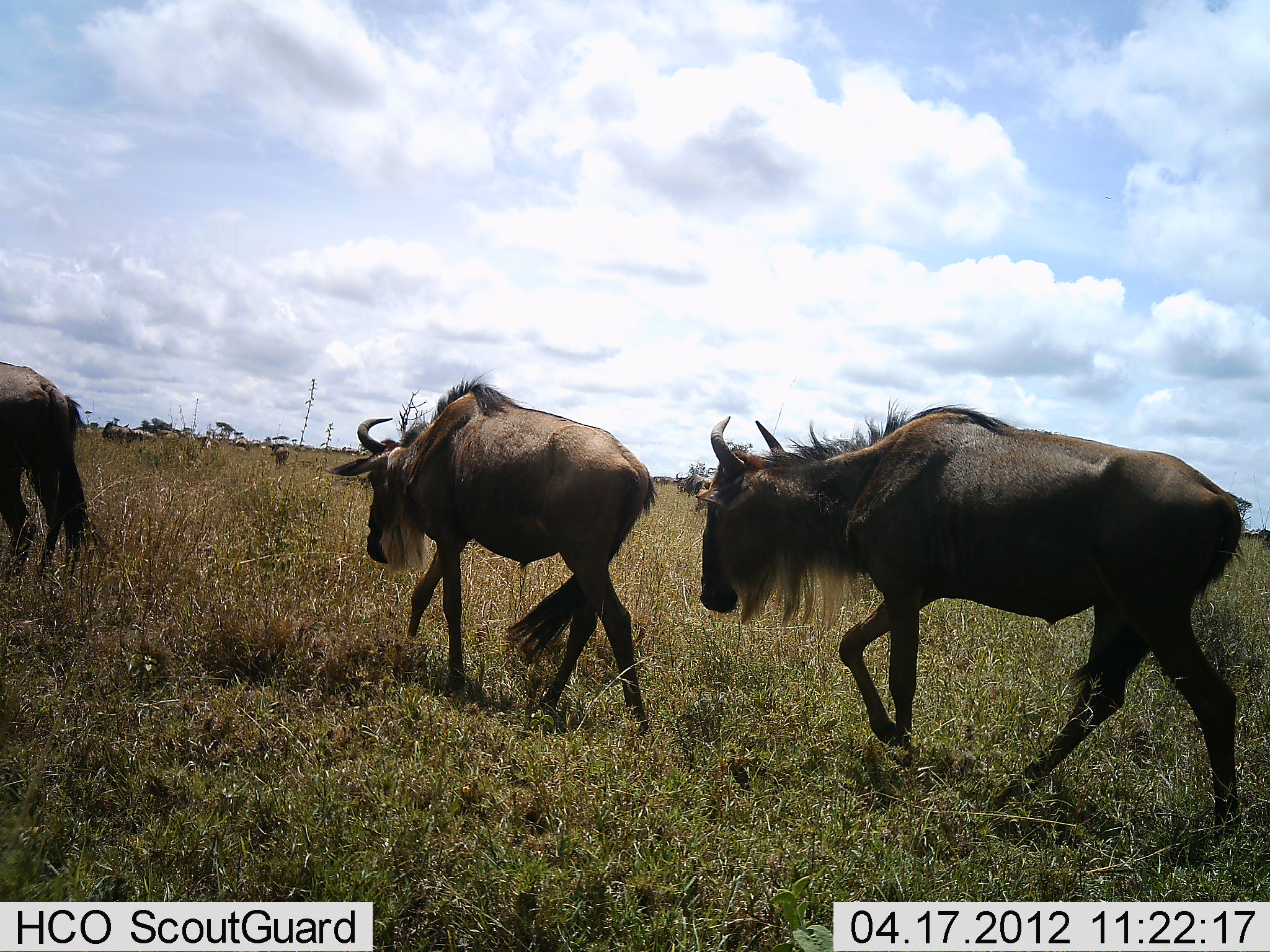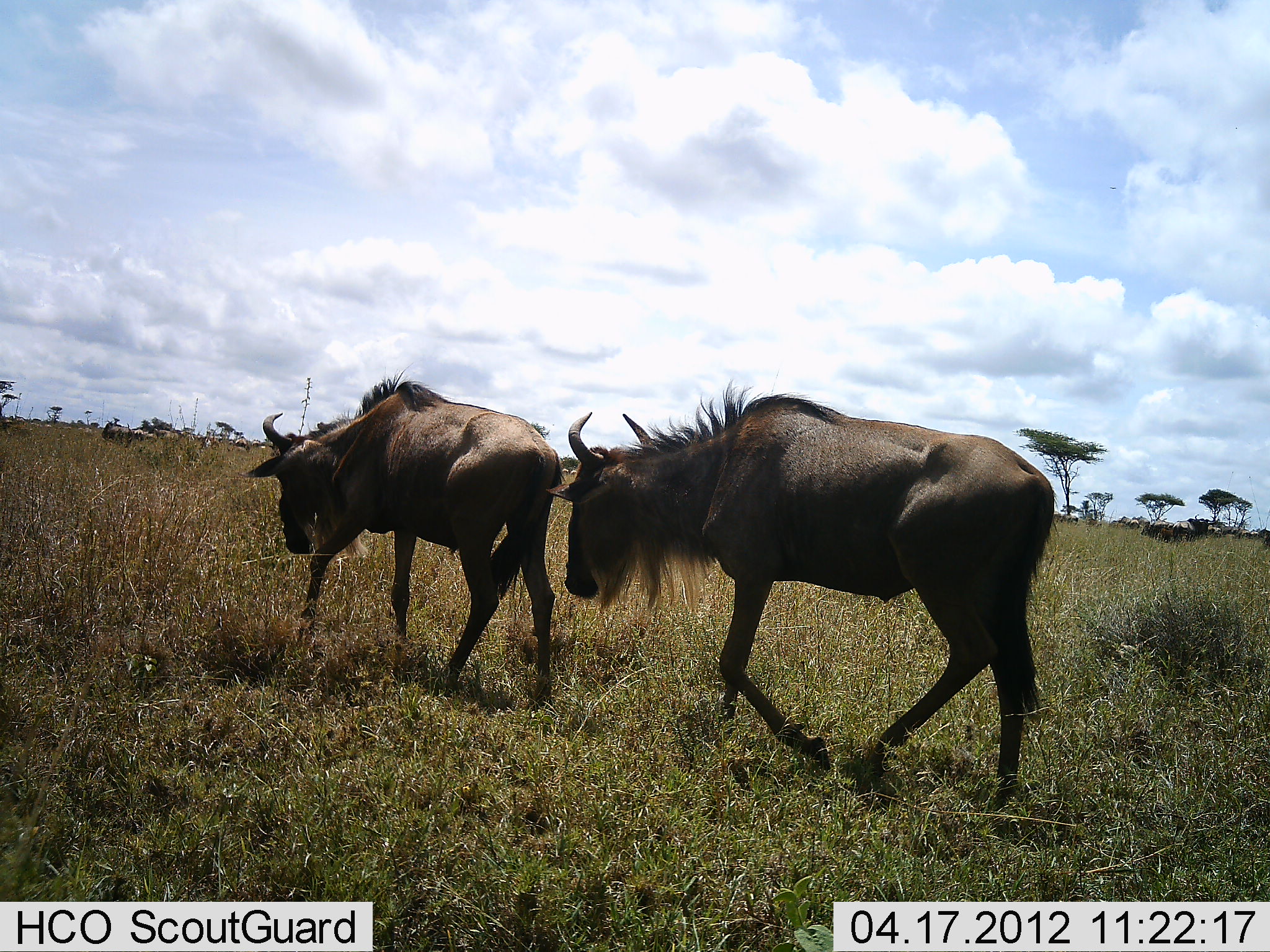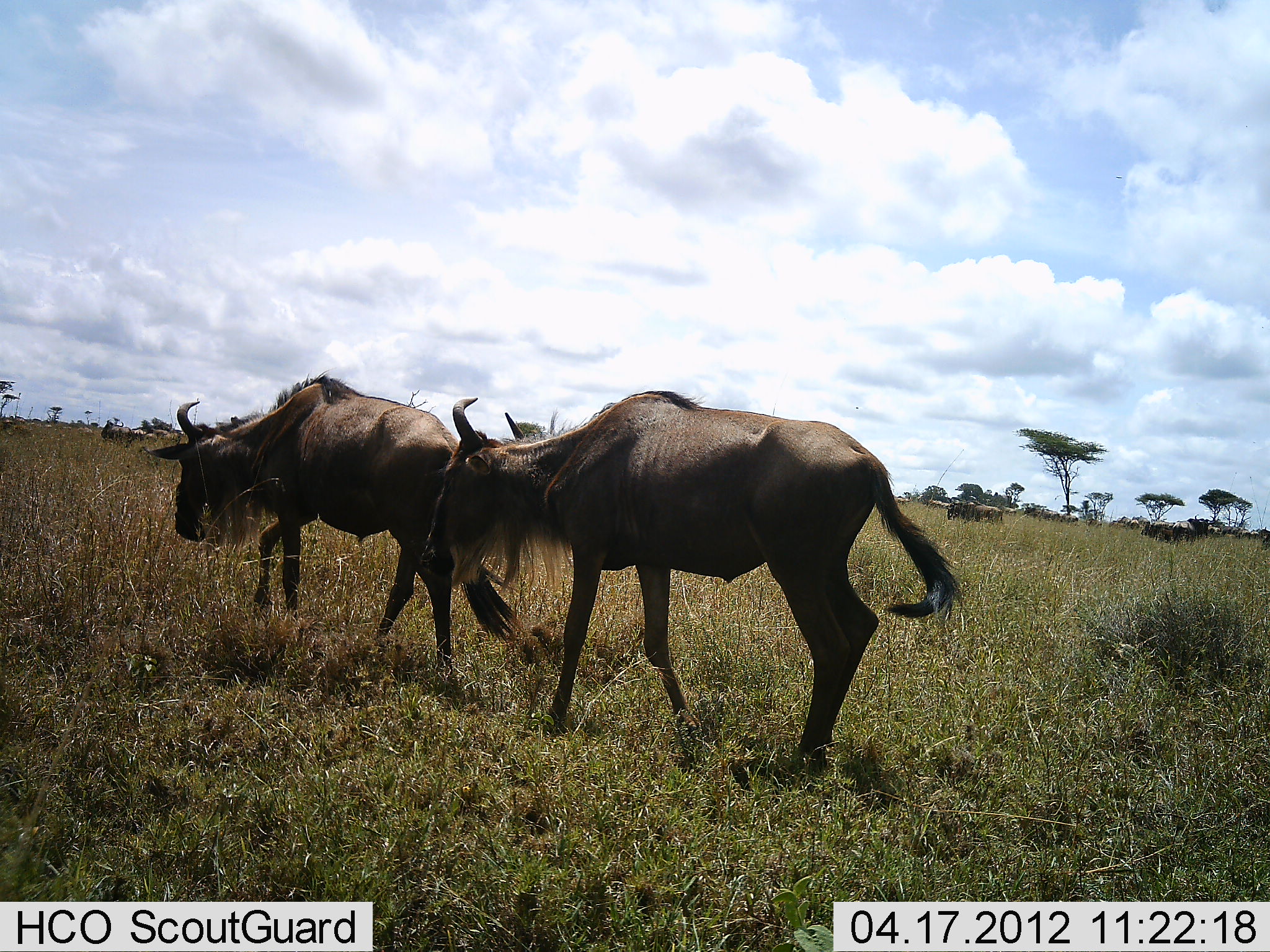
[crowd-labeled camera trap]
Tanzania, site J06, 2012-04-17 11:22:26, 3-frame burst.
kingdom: Animalia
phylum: Chordata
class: Mammalia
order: Artiodactyla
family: Bovidae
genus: Connochaetes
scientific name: Connochaetes taurinus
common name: blue wildebeest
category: wildebeest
Wildebeest (blue wildebeest) (Connochaetes taurinus), count 3. Behavior (volunteer vote fractions): standing 8%, resting 0%, moving 100%, interacting 0%. Young present (vote fraction): 0%. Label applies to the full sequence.